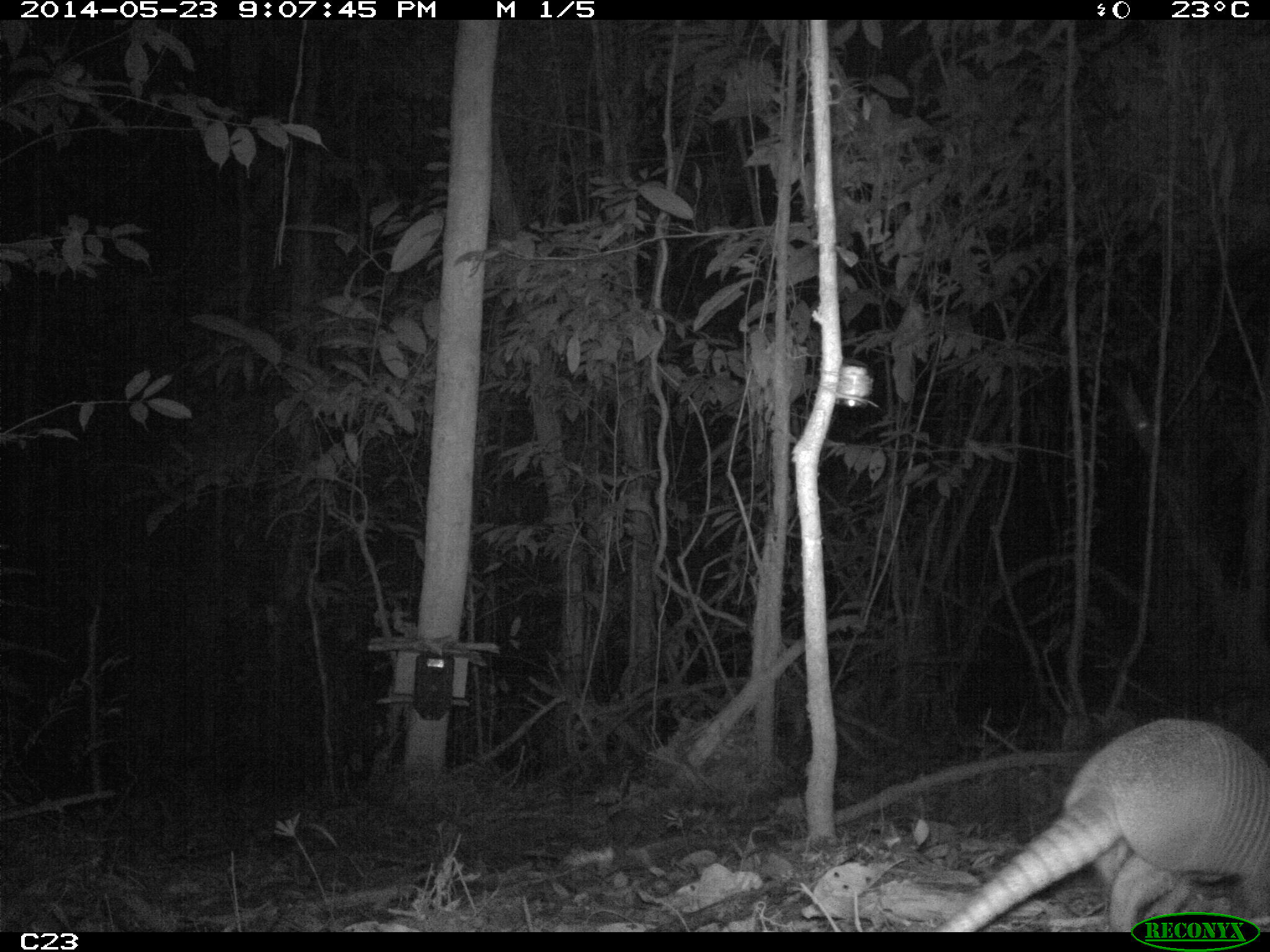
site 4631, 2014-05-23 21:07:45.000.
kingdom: Animalia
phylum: Chordata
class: Mammalia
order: Cingulata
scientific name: Cingulata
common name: armadillo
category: unknown armadillo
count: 2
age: adult